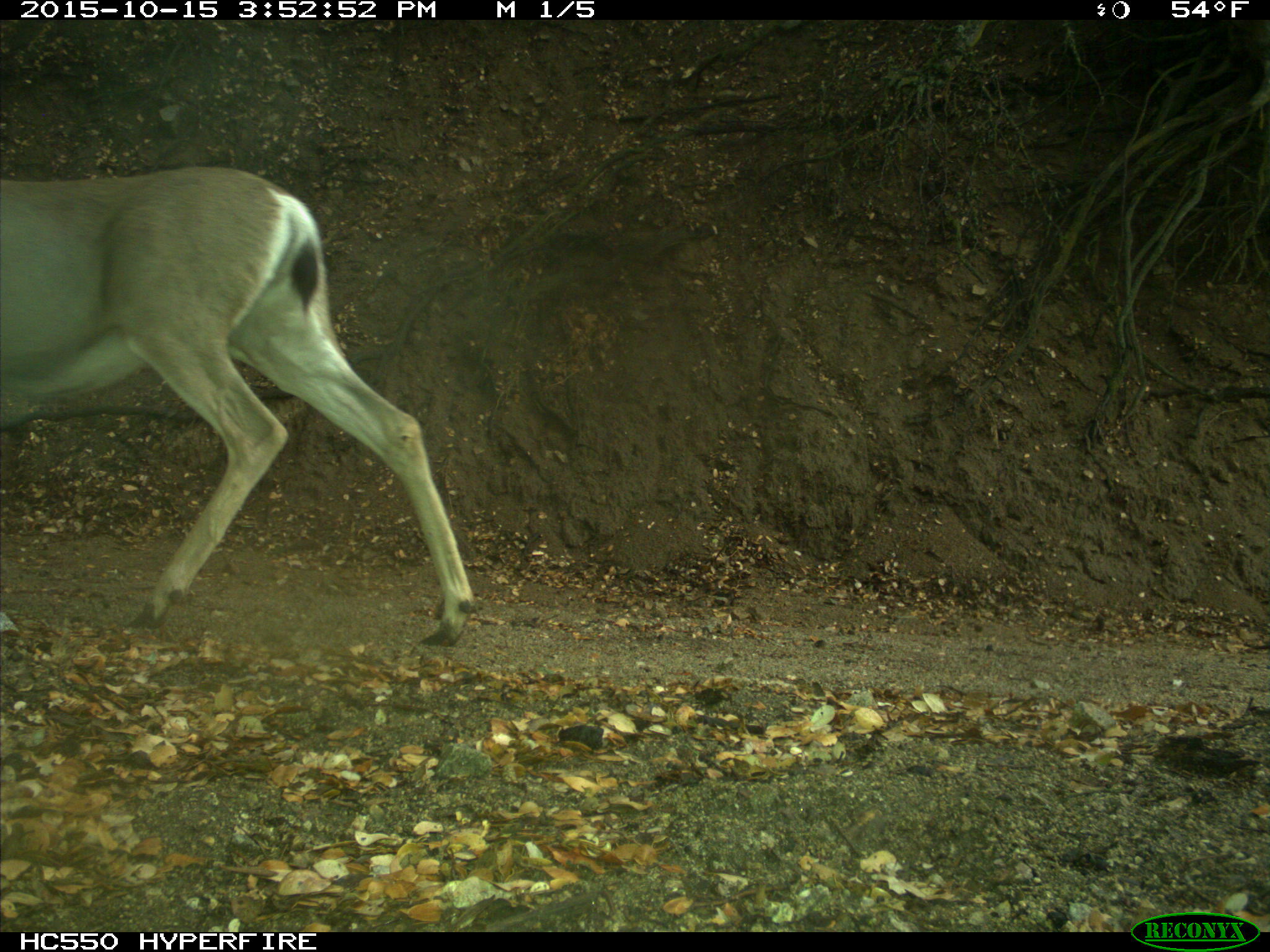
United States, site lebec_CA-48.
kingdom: Animalia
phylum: Chordata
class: Mammalia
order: Artiodactyla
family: Cervidae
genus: Odocoileus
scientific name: Odocoileus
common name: deer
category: unidentified deer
Unidentified deer (deer) (Odocoileus).